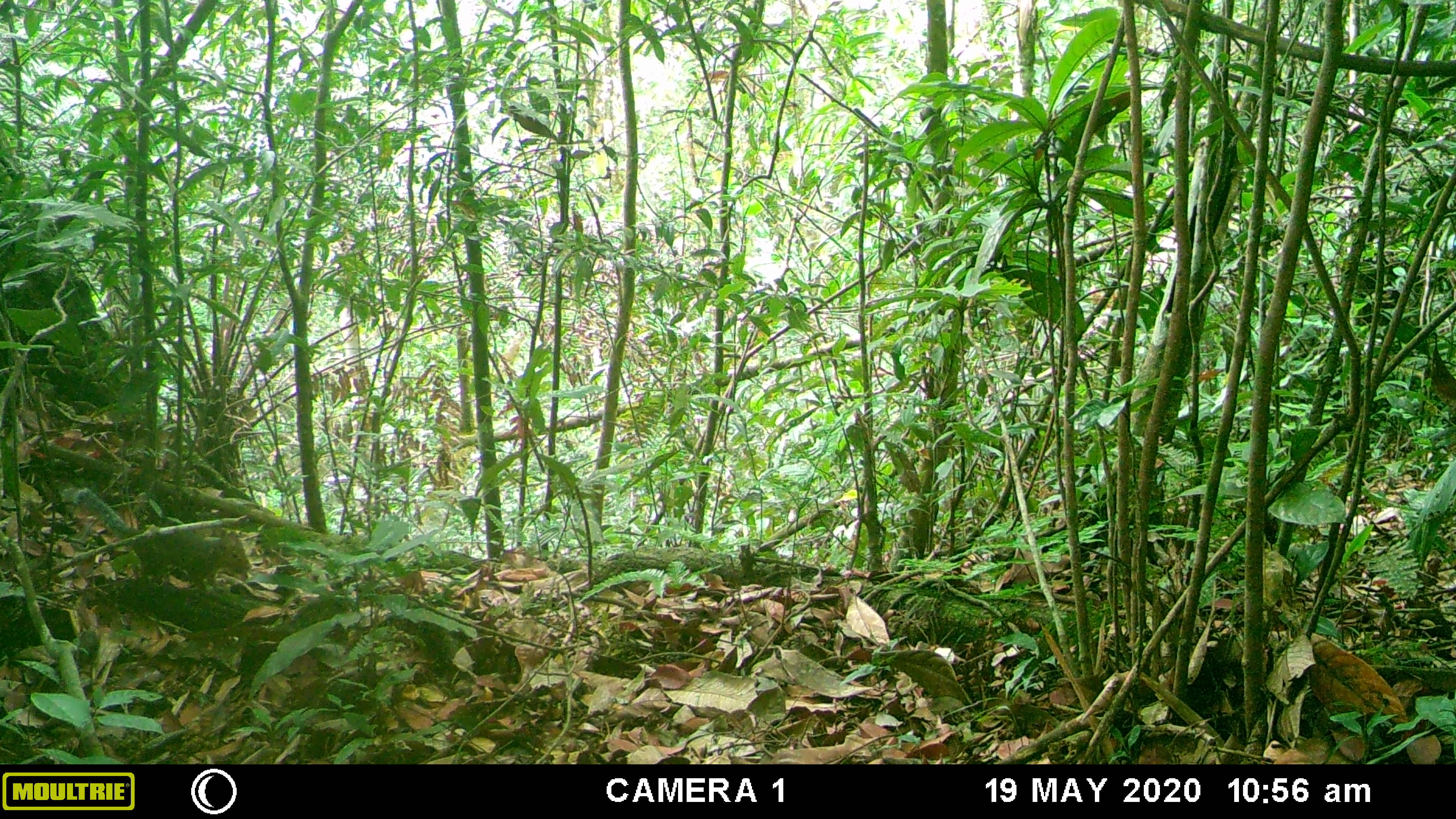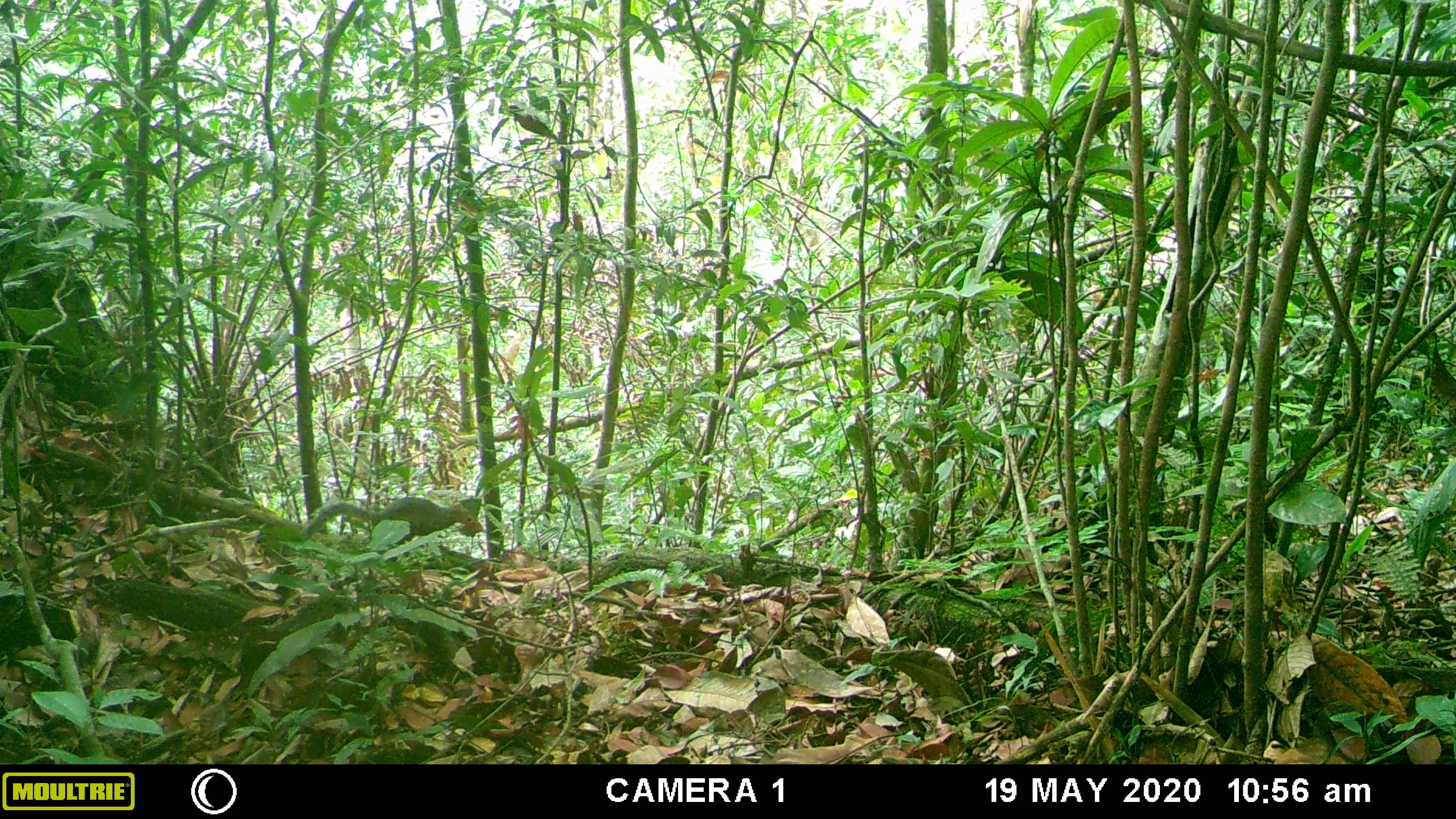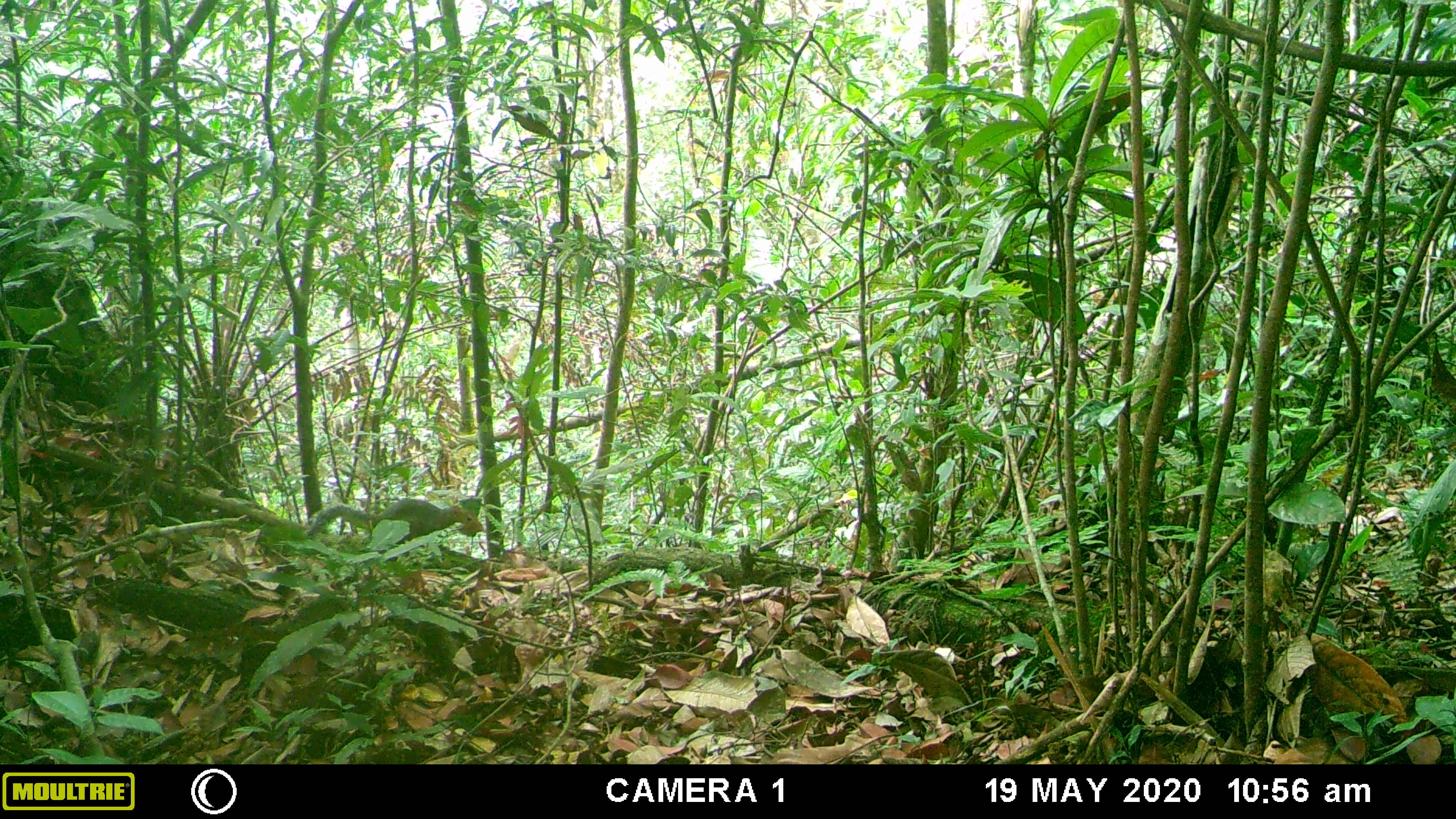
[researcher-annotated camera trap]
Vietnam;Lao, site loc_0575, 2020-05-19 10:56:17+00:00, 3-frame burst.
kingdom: Animalia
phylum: Chordata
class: Mammalia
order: Rodentia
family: Sciuridae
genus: Dremomys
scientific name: Dremomys rufigenis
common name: red-cheeked squirrel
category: red cheeked squirrel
Red cheeked squirrel (red-cheeked squirrel) (Dremomys rufigenis). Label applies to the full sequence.